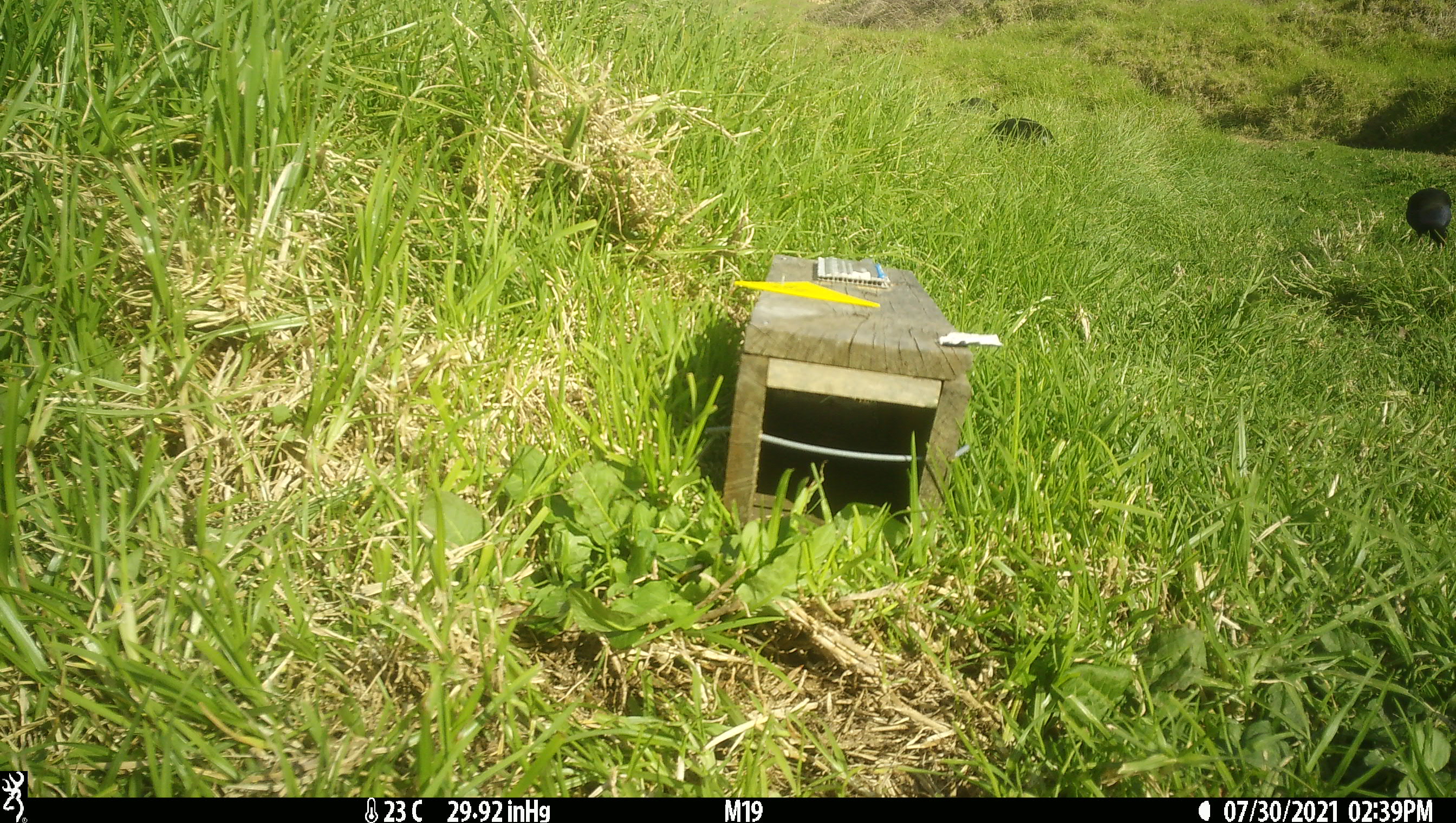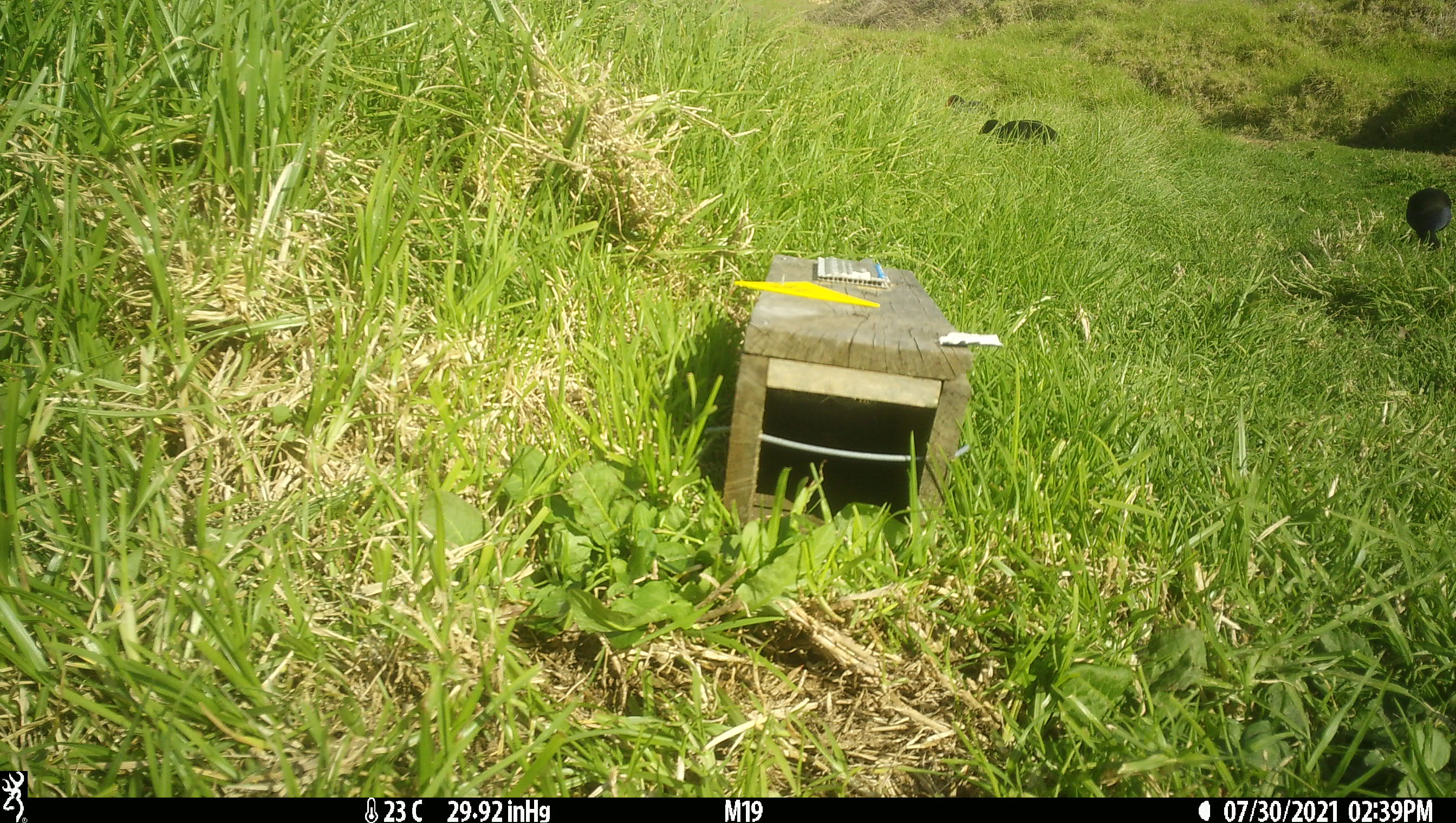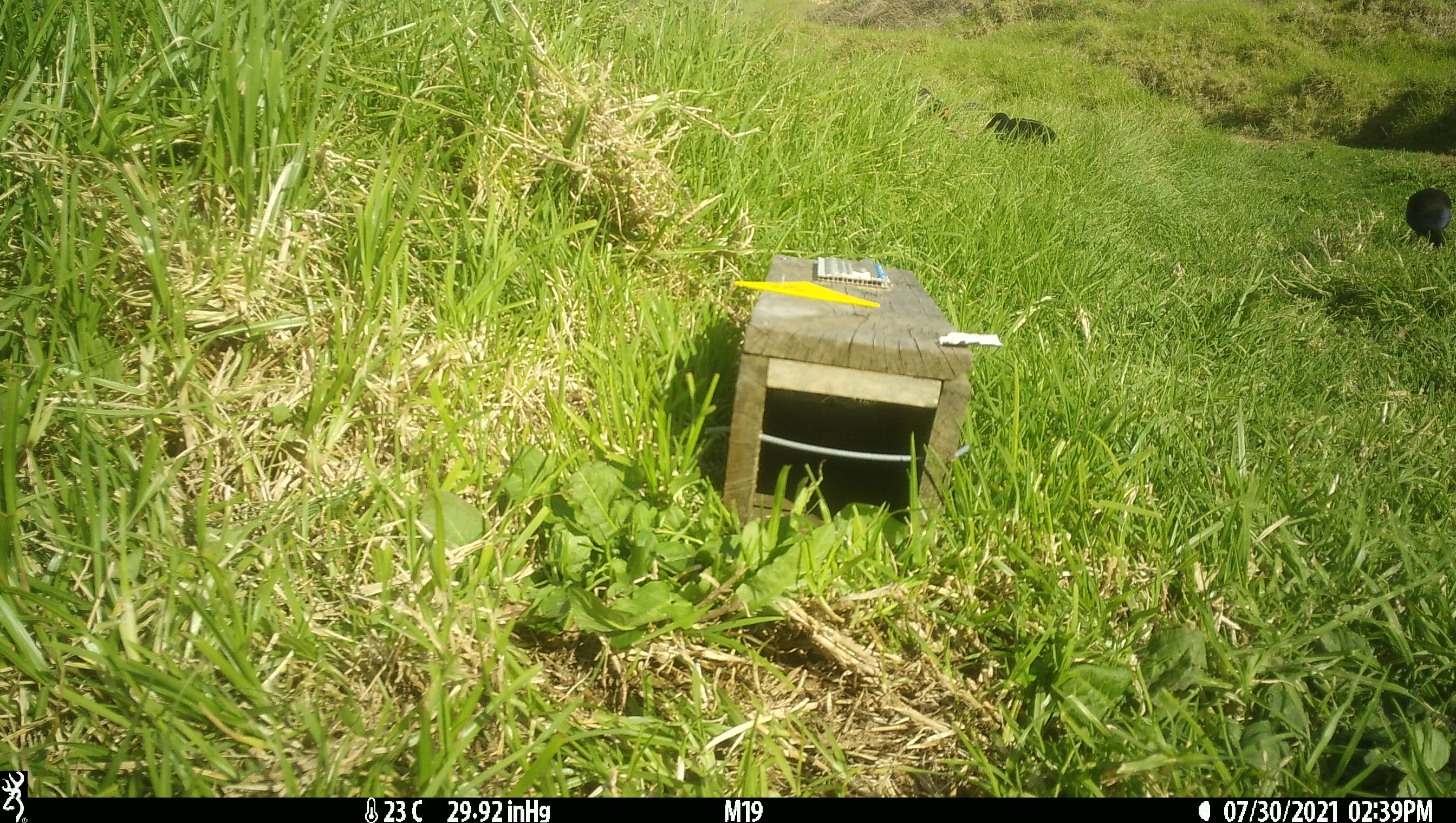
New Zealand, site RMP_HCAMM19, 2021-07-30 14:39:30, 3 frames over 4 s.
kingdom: Animalia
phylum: Chordata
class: Aves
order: Gruiformes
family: Rallidae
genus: Porphyrio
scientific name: Porphyrio melanotus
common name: australasian swamphen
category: pukeko